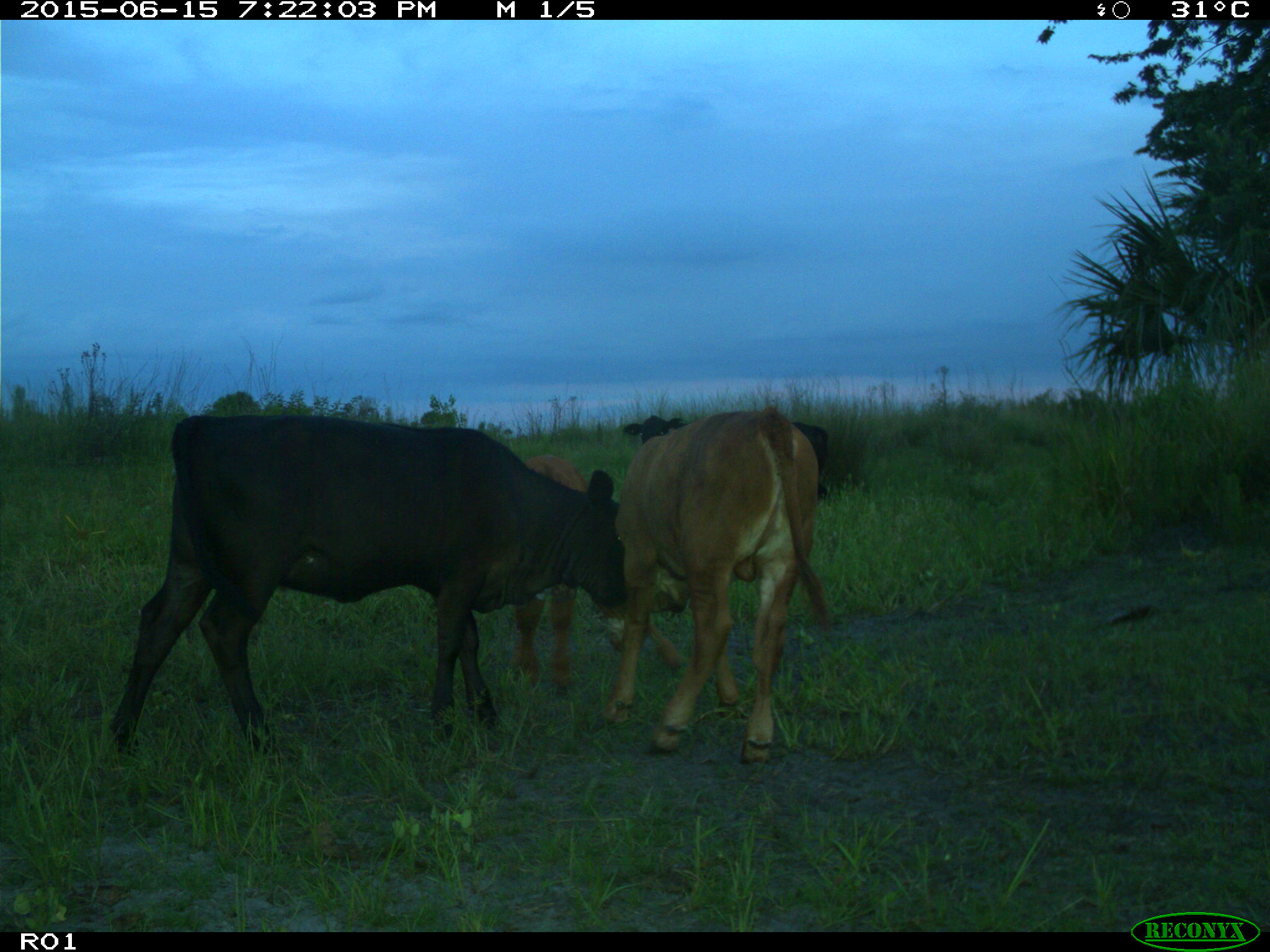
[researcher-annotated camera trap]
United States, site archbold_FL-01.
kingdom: Animalia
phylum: Chordata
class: Mammalia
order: Artiodactyla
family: Bovidae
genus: Bos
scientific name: Bos taurus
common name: domestic cow